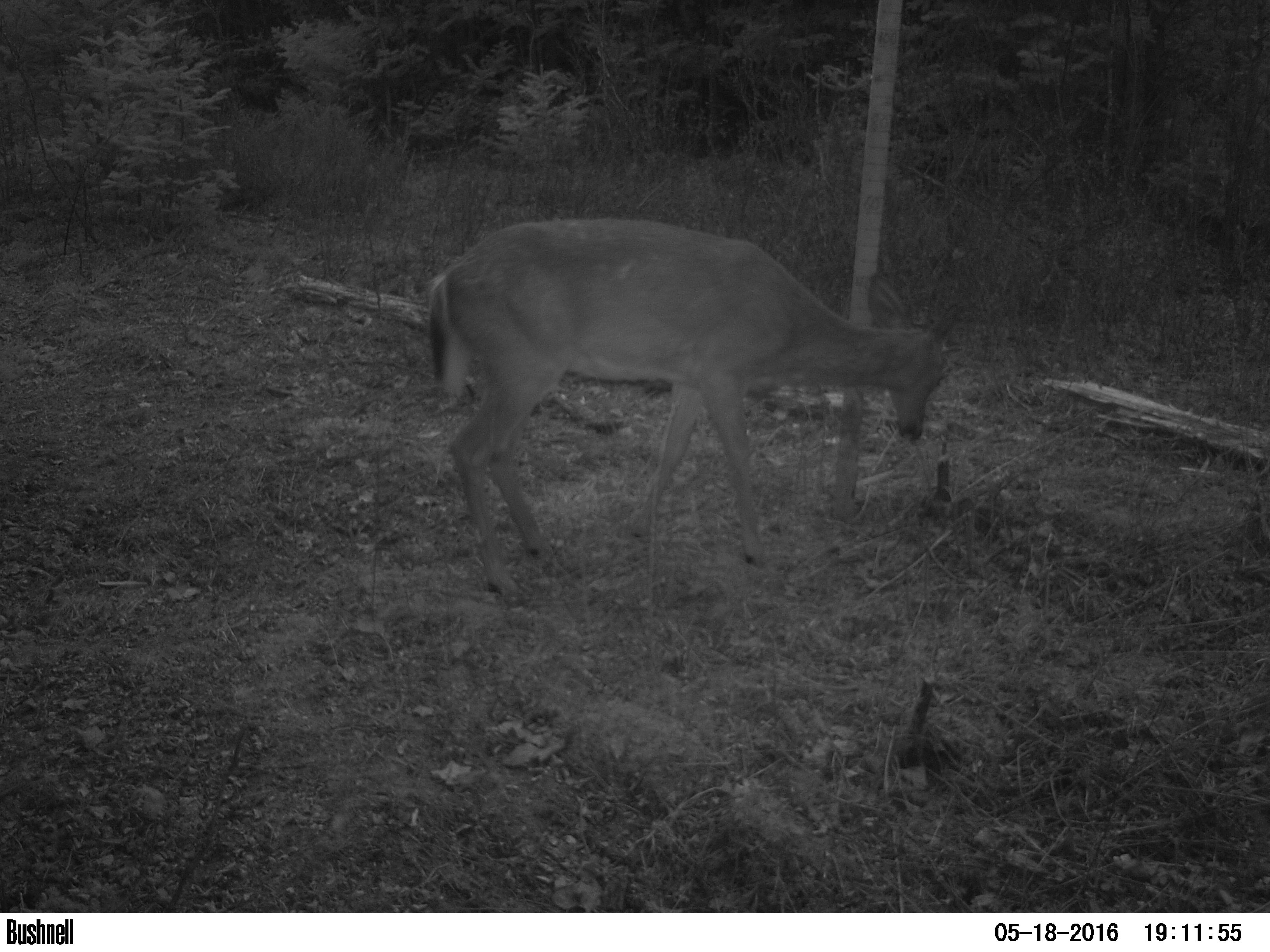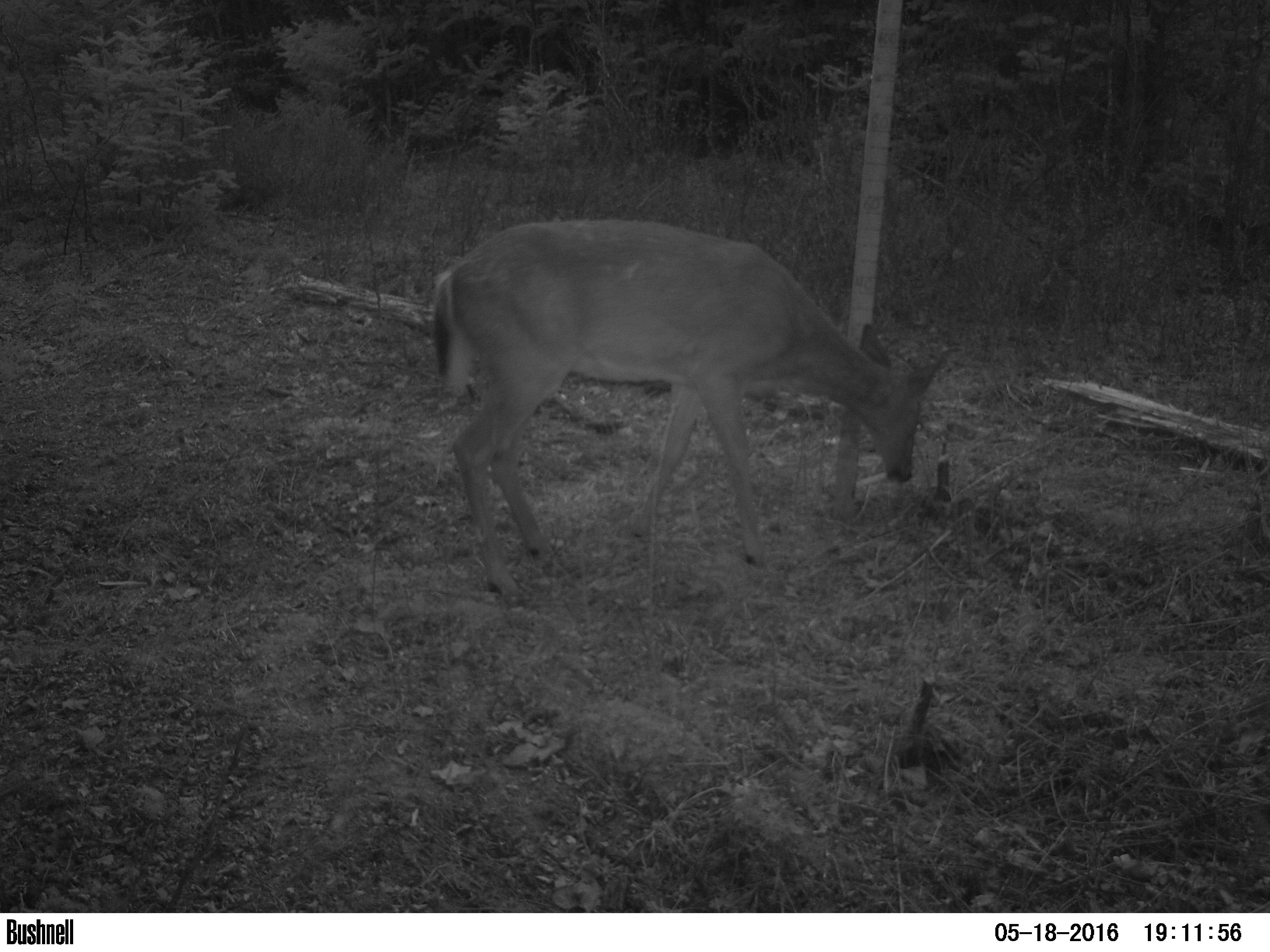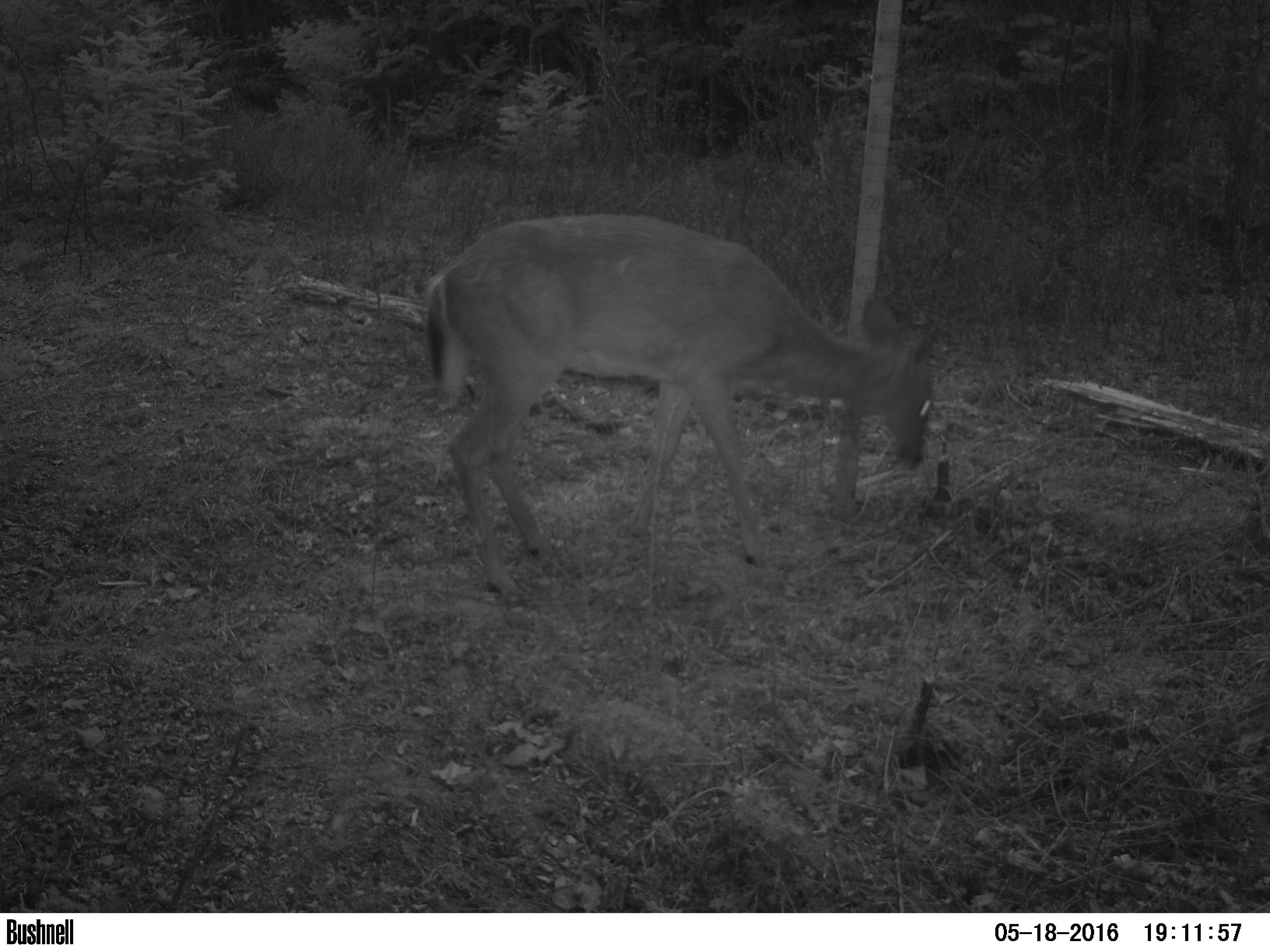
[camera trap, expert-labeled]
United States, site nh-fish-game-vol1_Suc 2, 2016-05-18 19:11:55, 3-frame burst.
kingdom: Animalia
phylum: Chordata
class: Mammalia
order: Artiodactyla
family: Cervidae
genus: Odocoileus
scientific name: Odocoileus virginianus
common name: white-tailed deer